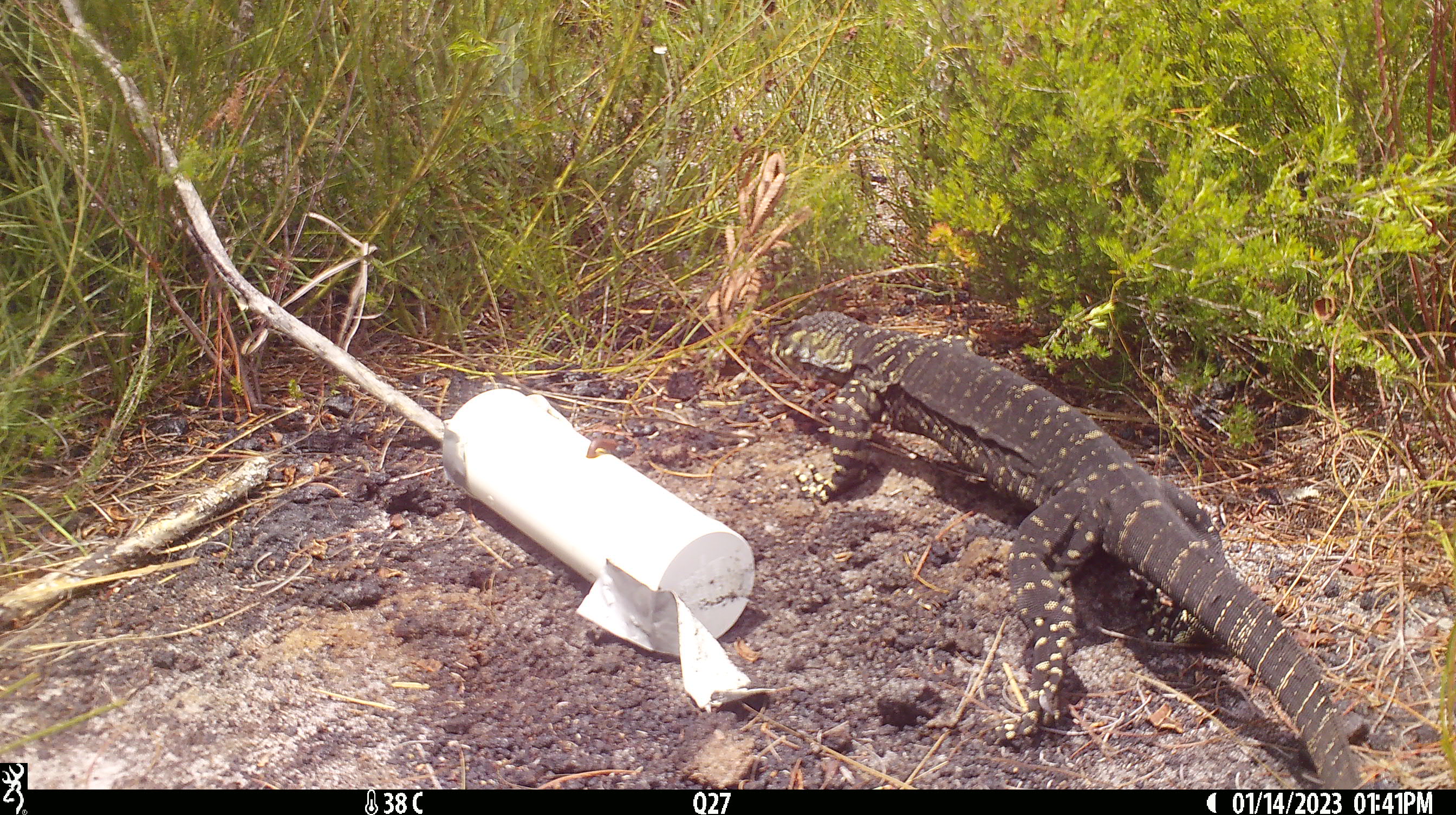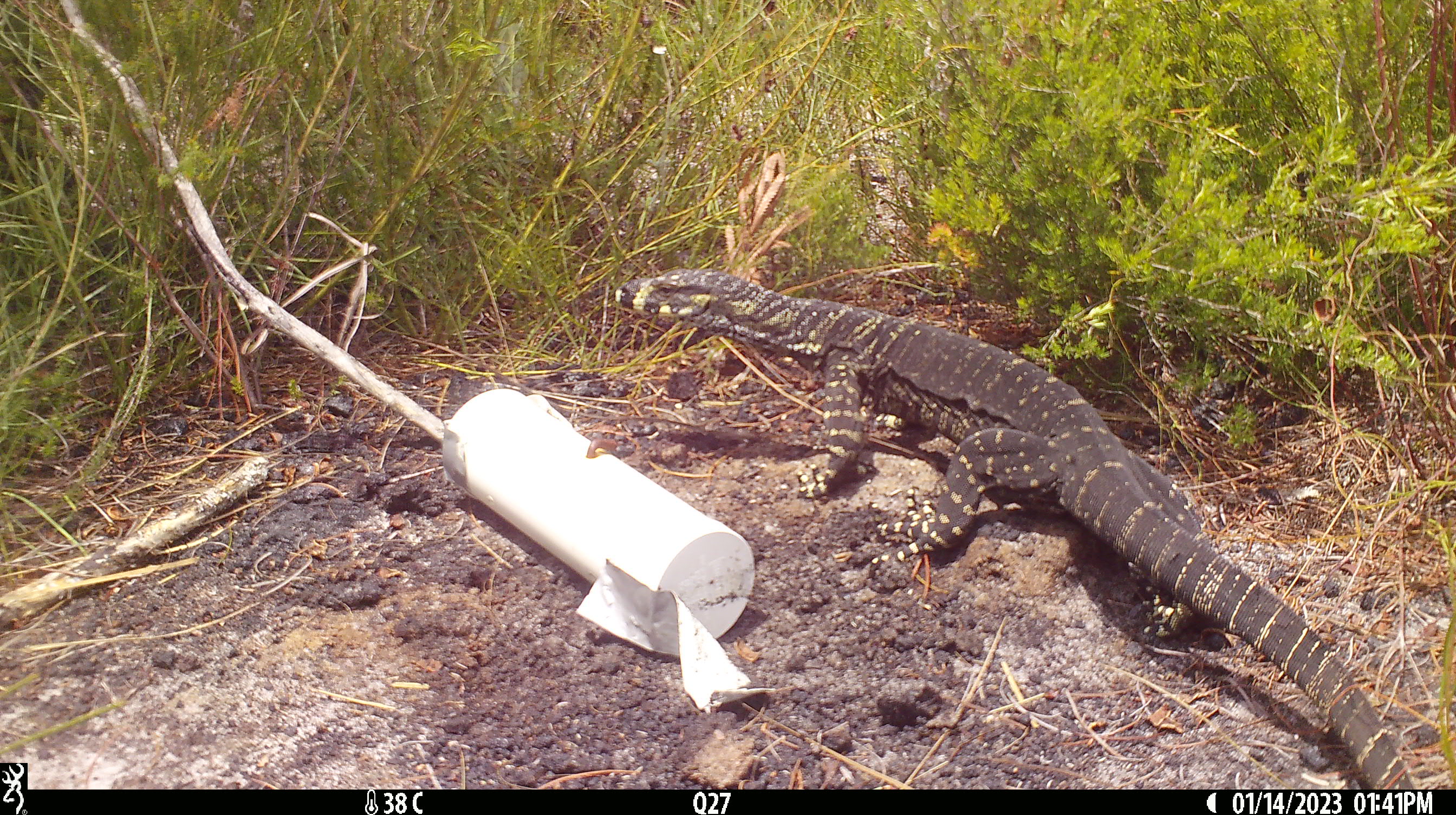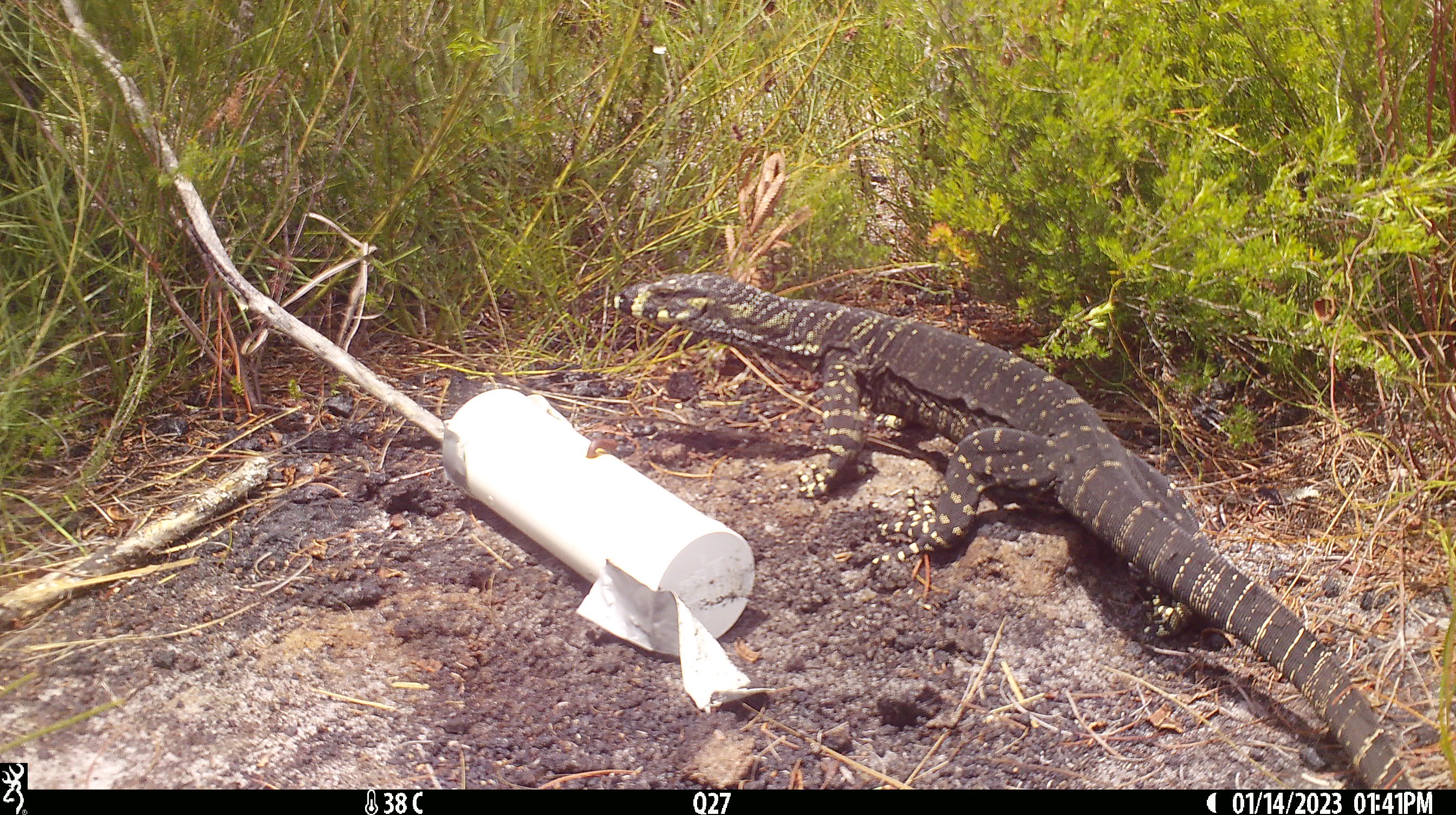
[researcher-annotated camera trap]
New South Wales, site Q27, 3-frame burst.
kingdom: Animalia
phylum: Chordata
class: Reptilia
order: Squamata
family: Varanidae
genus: Varanus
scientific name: Varanus varius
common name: lace monitor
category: goanna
Goanna (lace monitor) (Varanus varius).